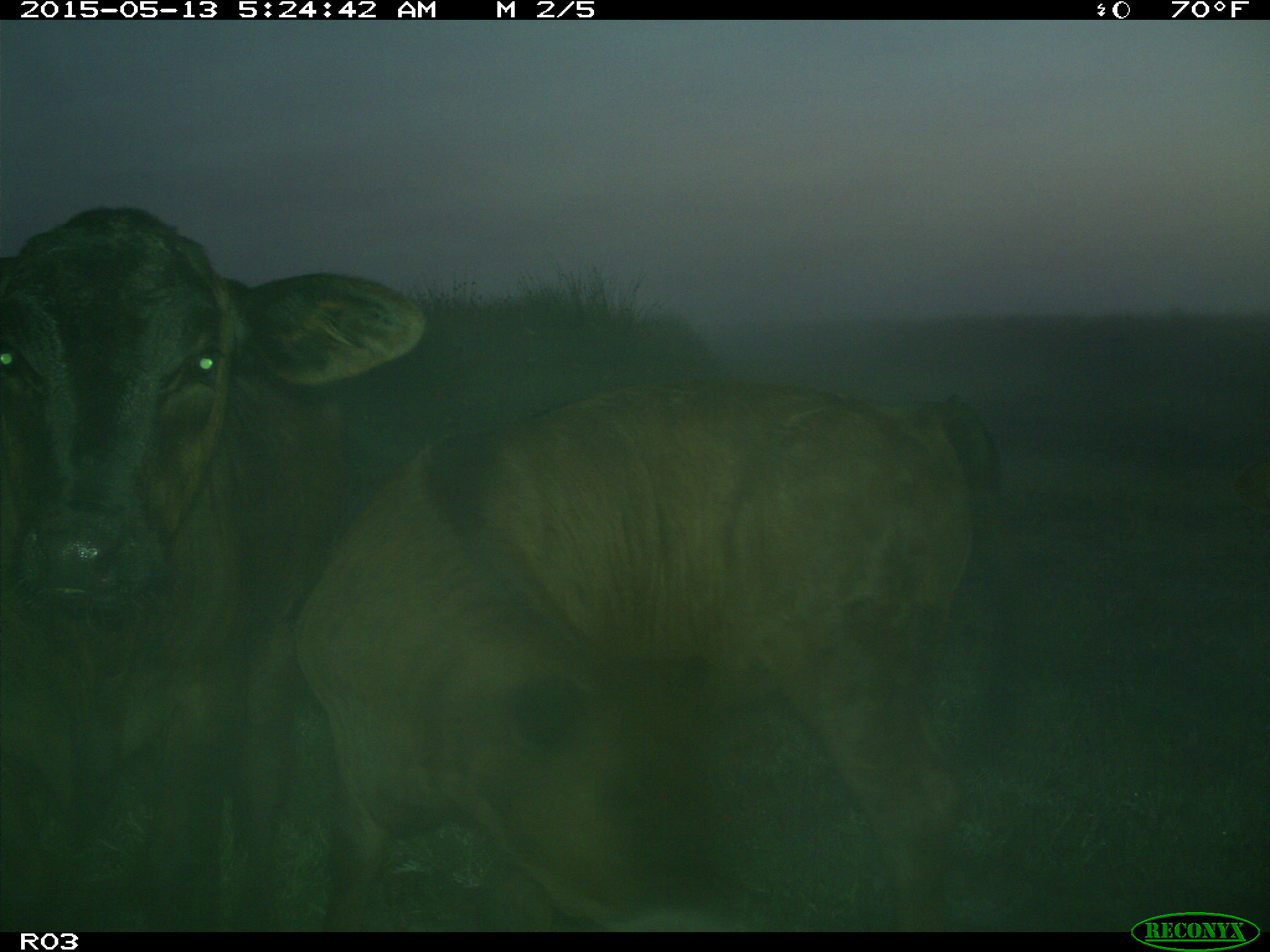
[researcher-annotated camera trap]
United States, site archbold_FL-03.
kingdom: Animalia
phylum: Chordata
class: Mammalia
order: Artiodactyla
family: Bovidae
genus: Bos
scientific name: Bos taurus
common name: domestic cow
Bos taurus (domestic cow).